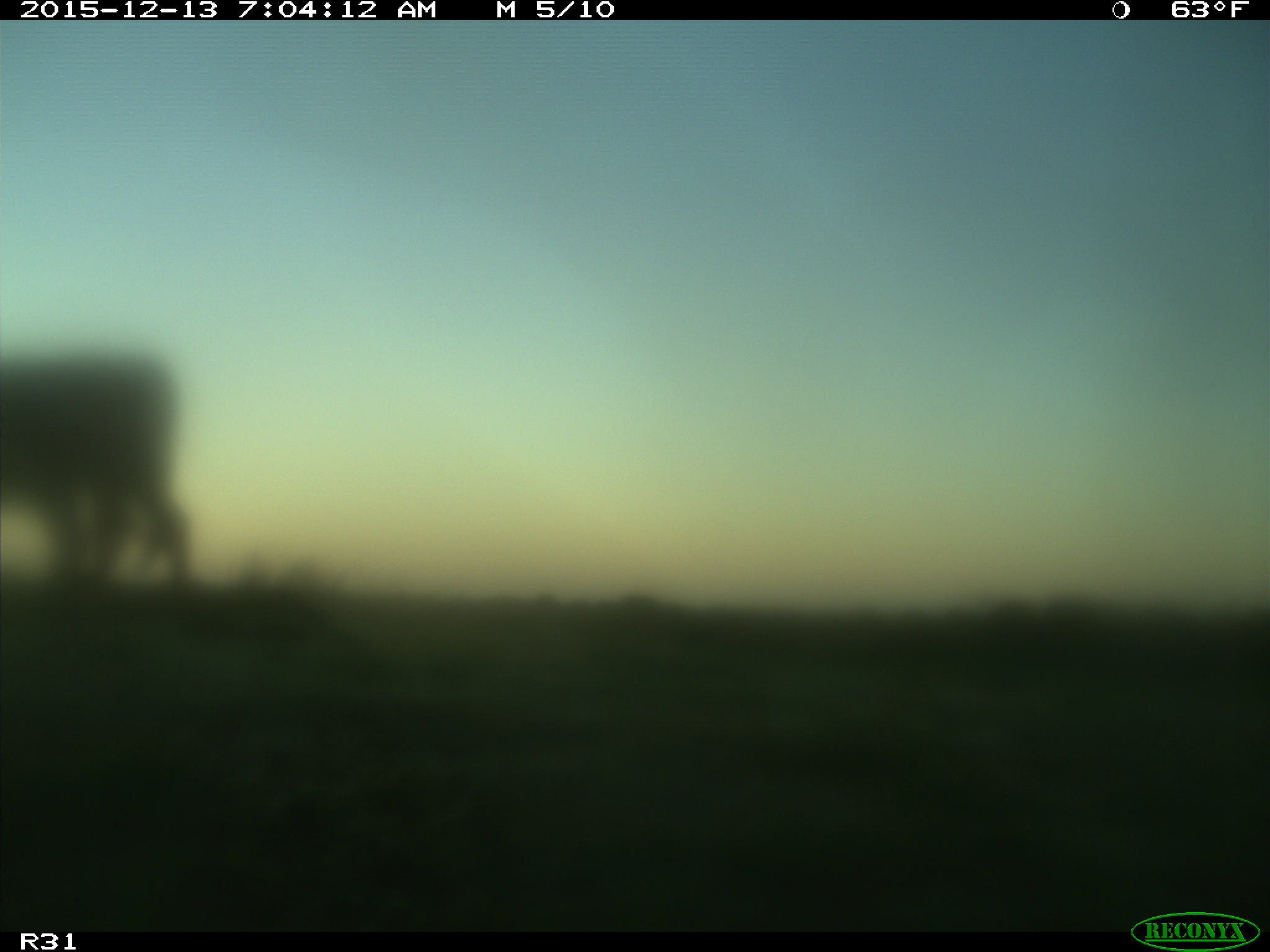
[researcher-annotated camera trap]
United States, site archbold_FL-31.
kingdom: Animalia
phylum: Chordata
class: Mammalia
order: Artiodactyla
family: Bovidae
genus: Bos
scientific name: Bos taurus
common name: domestic cow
Bos taurus (domestic cow).